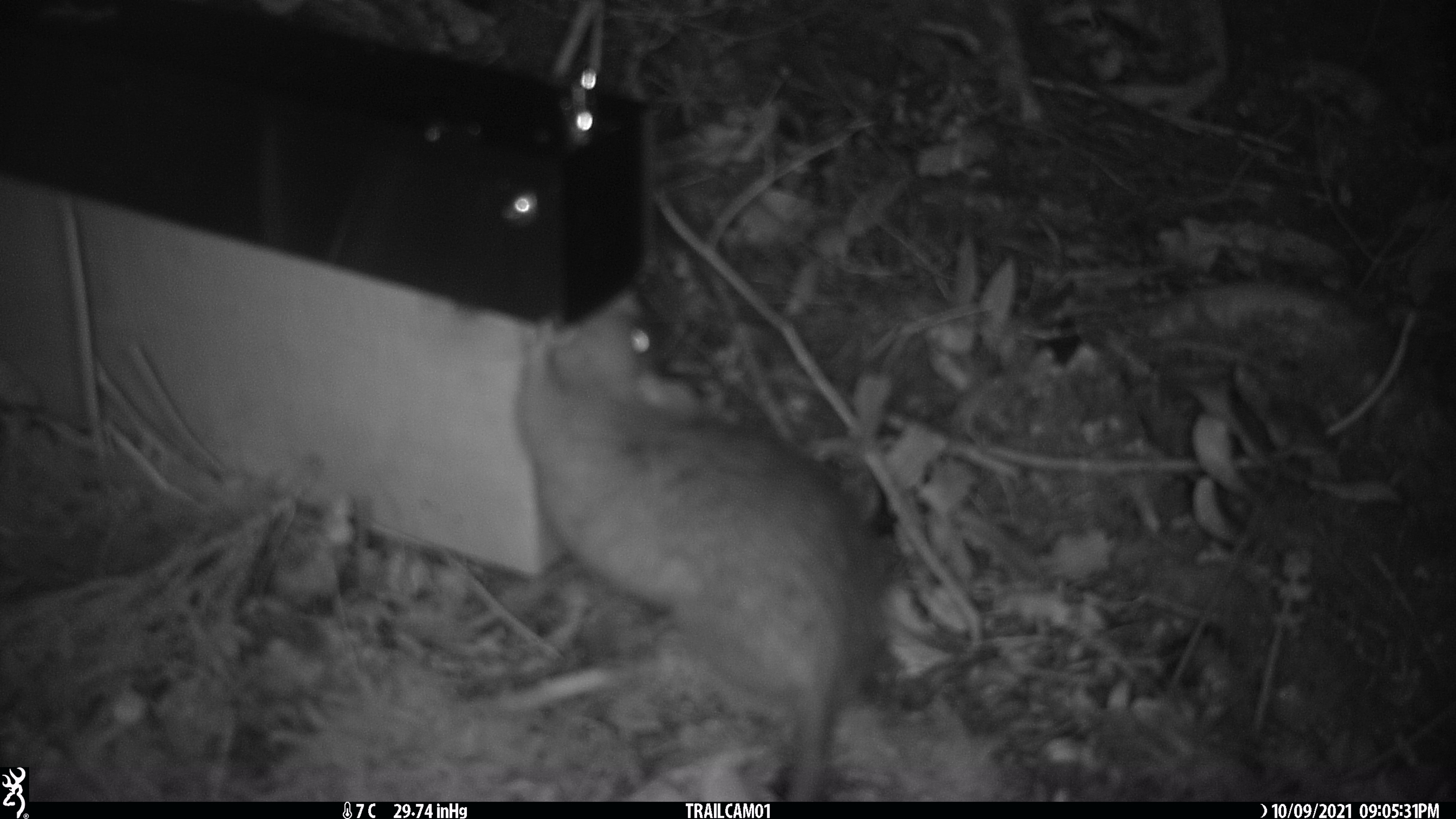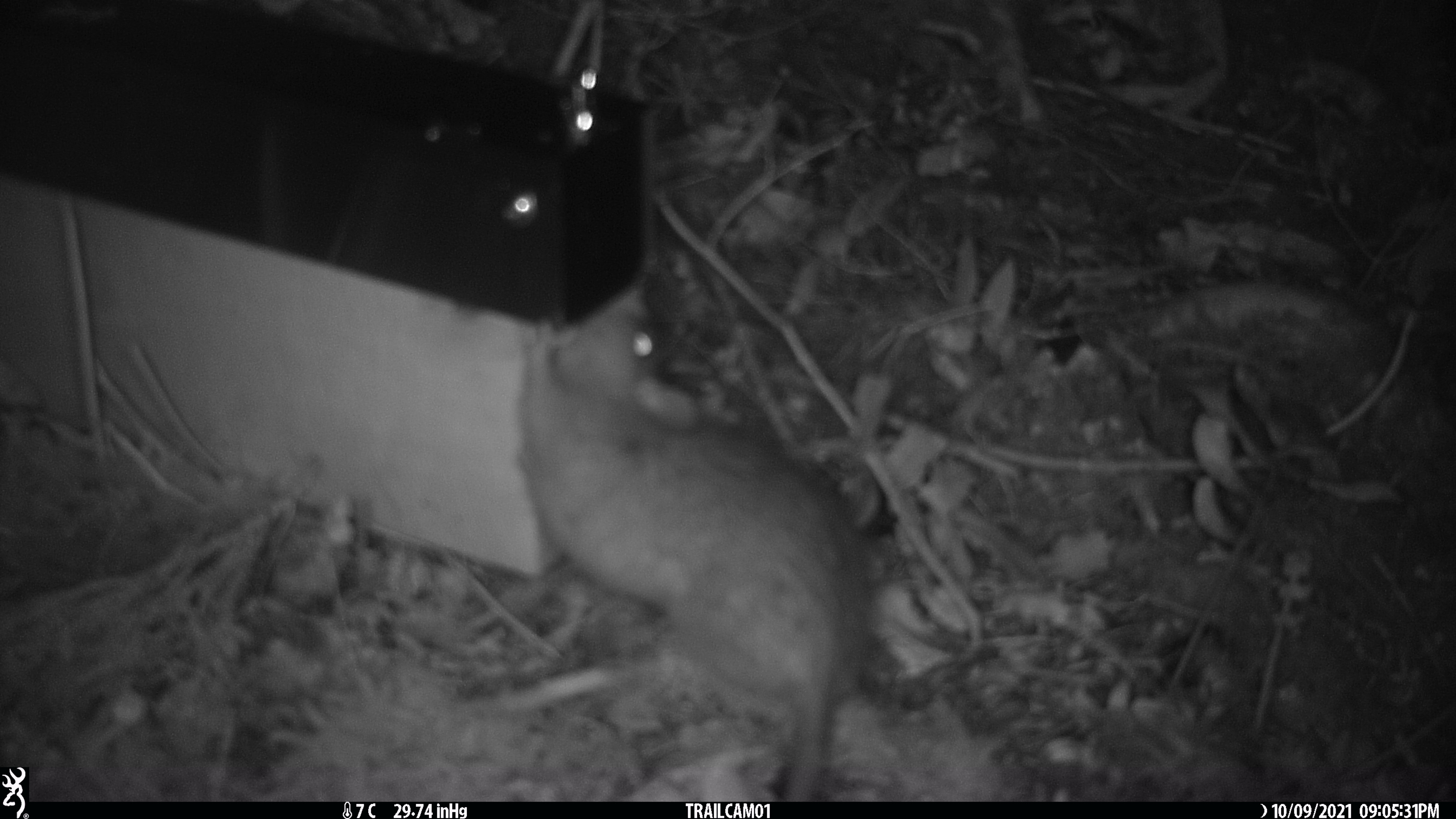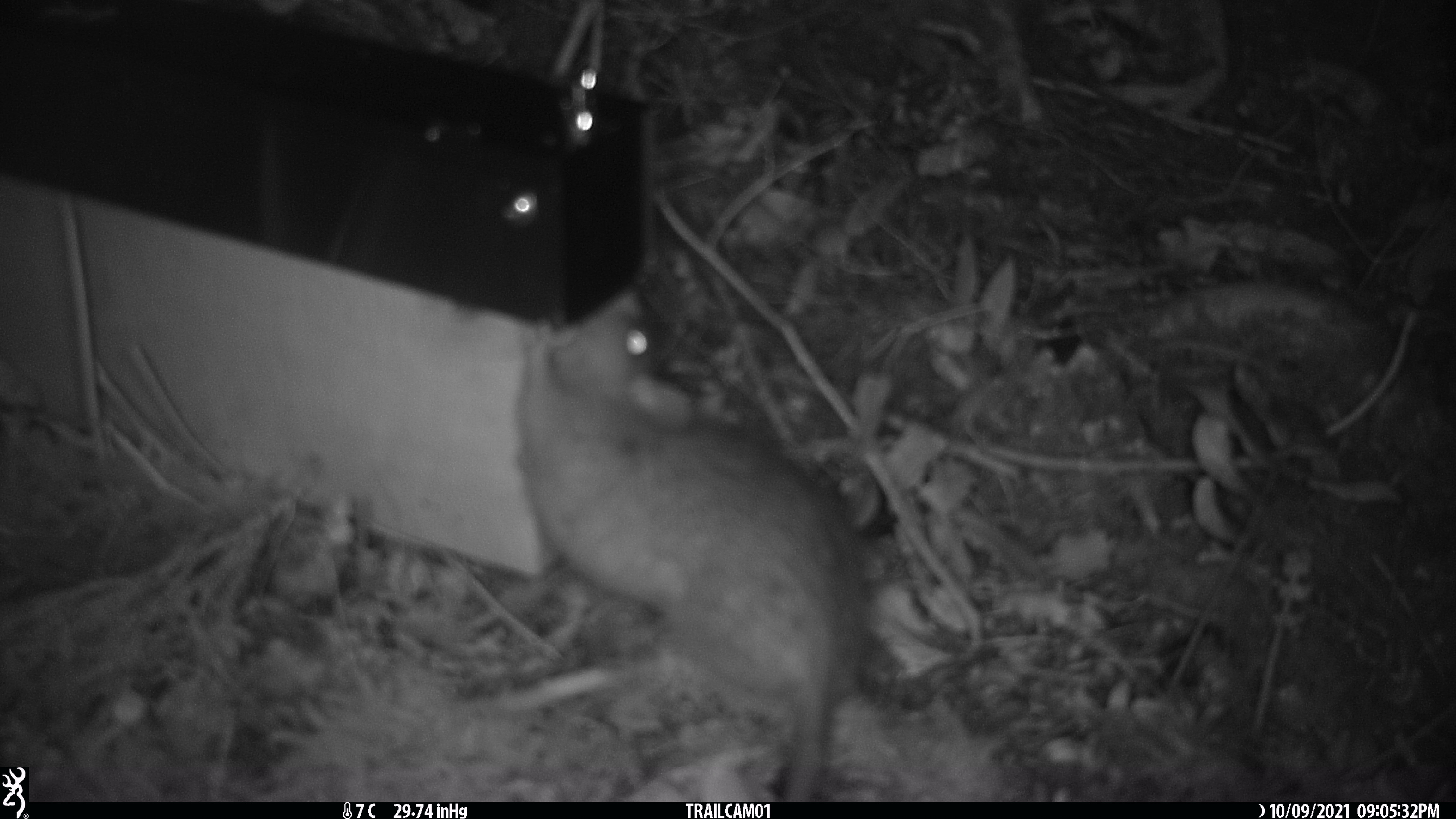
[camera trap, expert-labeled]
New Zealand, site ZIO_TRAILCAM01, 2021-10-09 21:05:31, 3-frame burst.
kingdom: Animalia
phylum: Chordata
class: Mammalia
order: Rodentia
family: Muridae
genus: Rattus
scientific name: Rattus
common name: rat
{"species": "rat (Rattus)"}